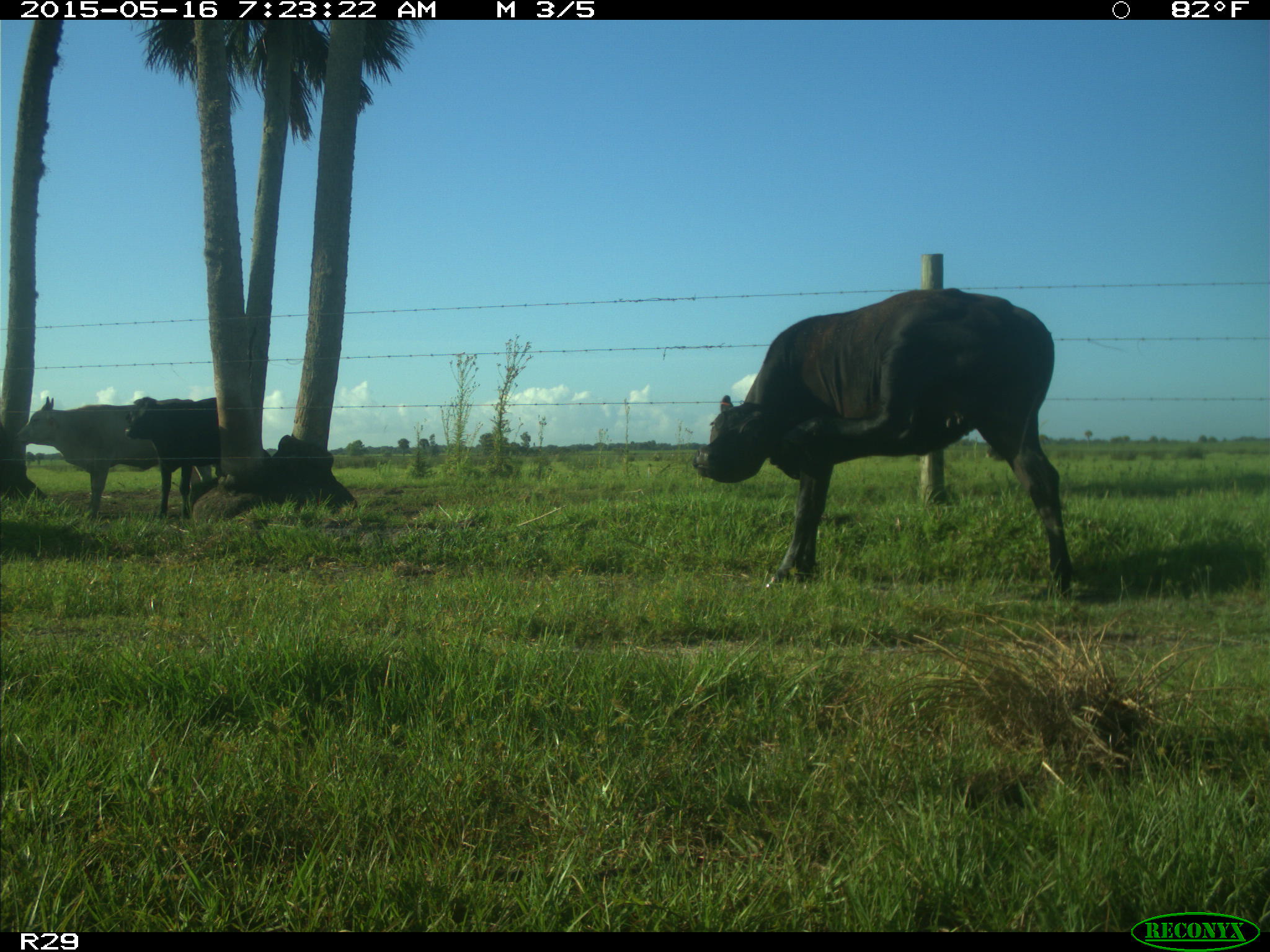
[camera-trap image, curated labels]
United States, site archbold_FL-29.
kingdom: Animalia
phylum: Chordata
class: Mammalia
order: Artiodactyla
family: Bovidae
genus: Bos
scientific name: Bos taurus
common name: domestic cow